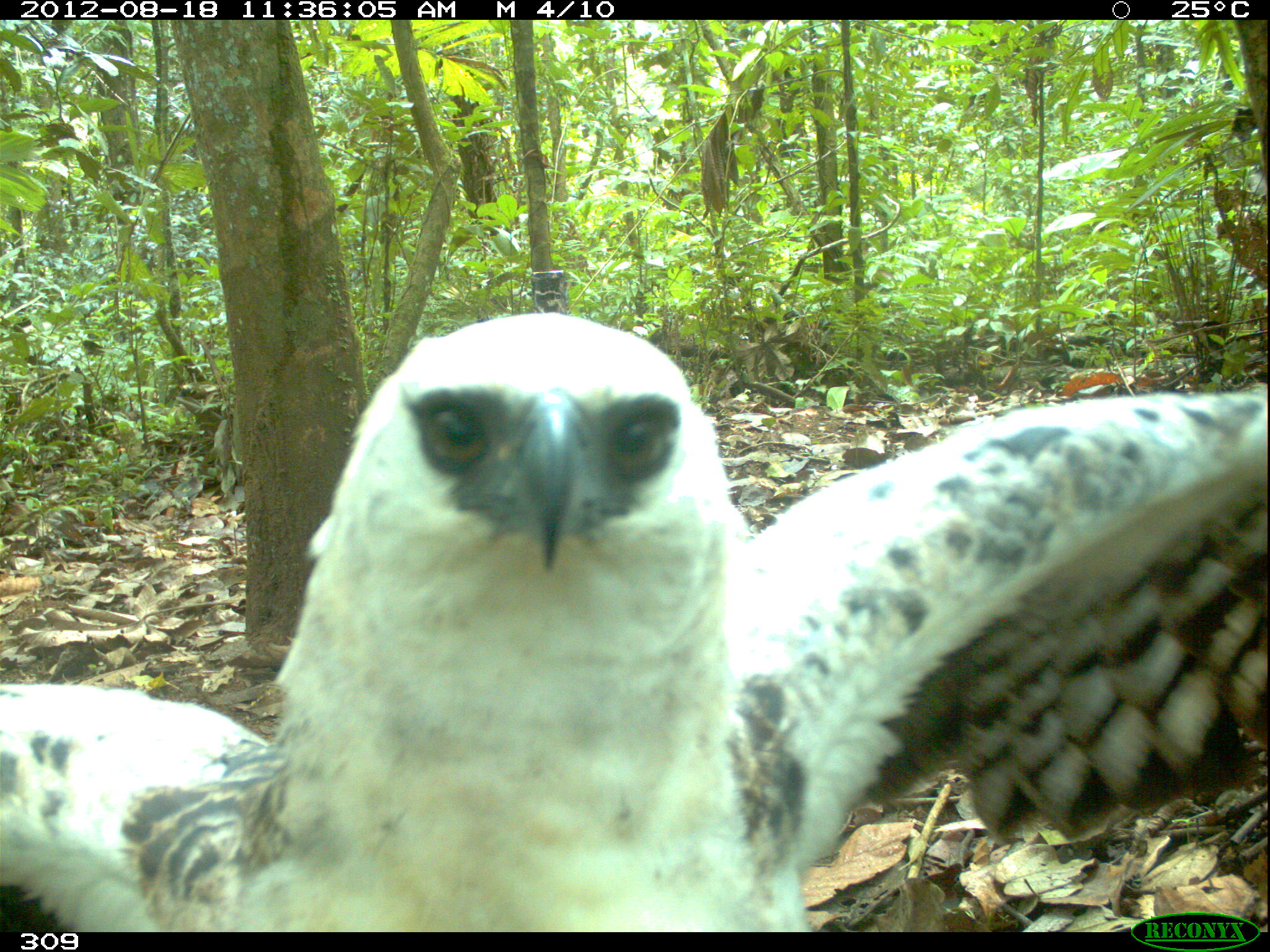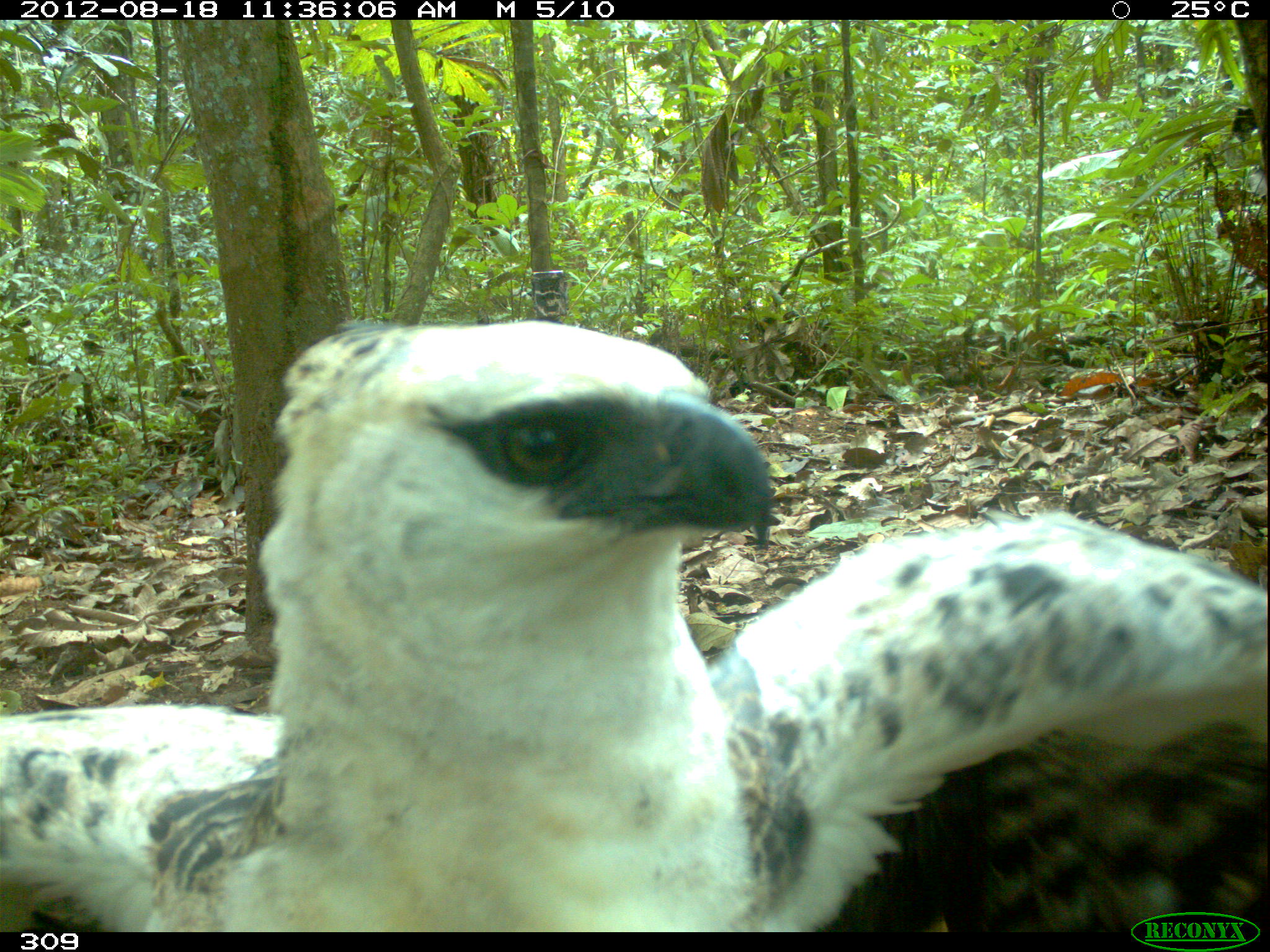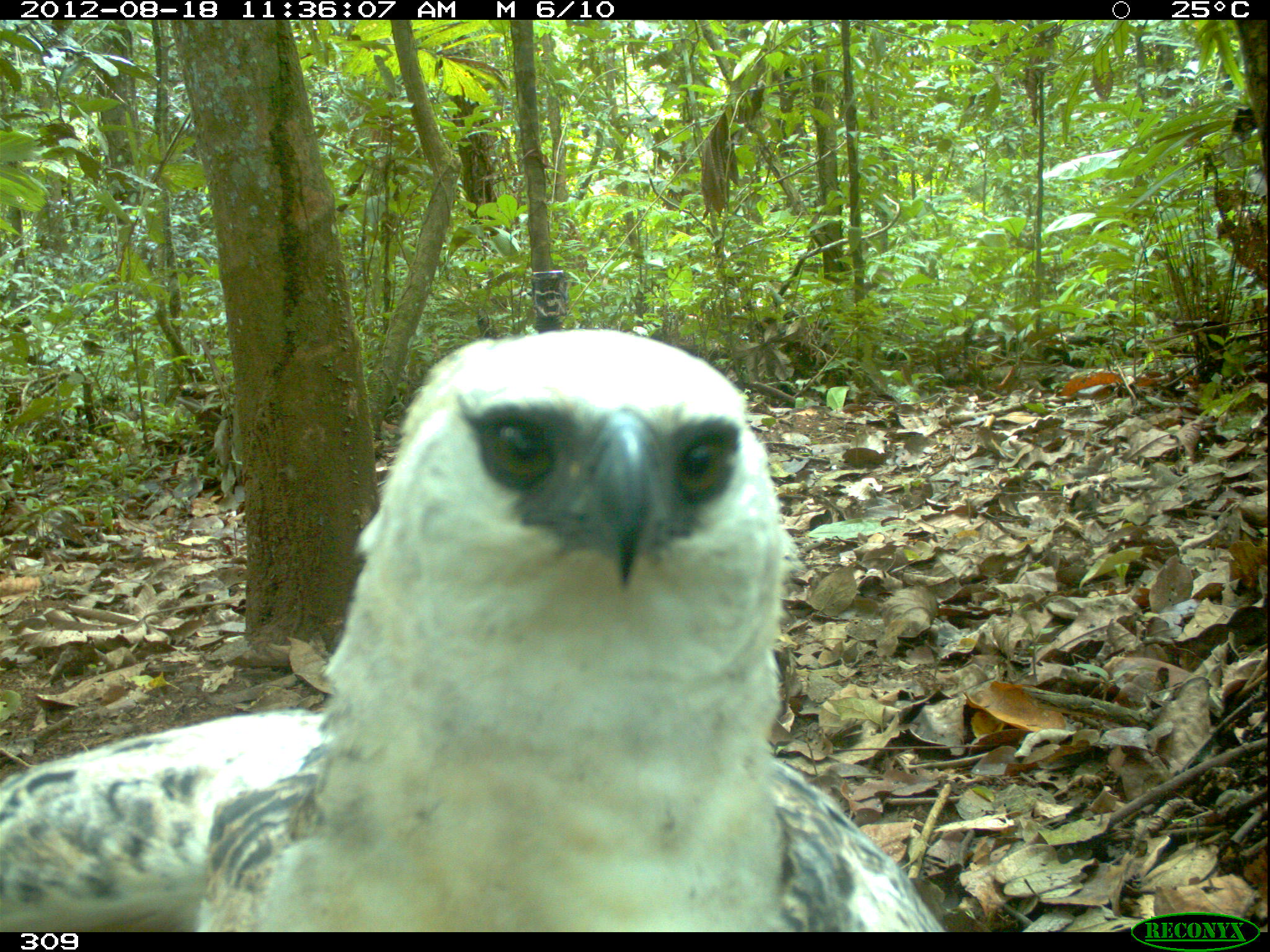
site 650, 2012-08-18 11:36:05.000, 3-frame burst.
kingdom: Animalia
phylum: Chordata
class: Aves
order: Accipitriformes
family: Accipitridae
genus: Morphnus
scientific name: Morphnus guianensis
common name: crested eagle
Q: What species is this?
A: Morphnus guianensis (crested eagle).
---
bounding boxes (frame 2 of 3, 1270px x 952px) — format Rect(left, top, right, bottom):
morphnus guianensis: Rect(0, 316, 1270, 932)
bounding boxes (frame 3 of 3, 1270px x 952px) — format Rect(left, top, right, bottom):
morphnus guianensis: Rect(0, 327, 942, 932)